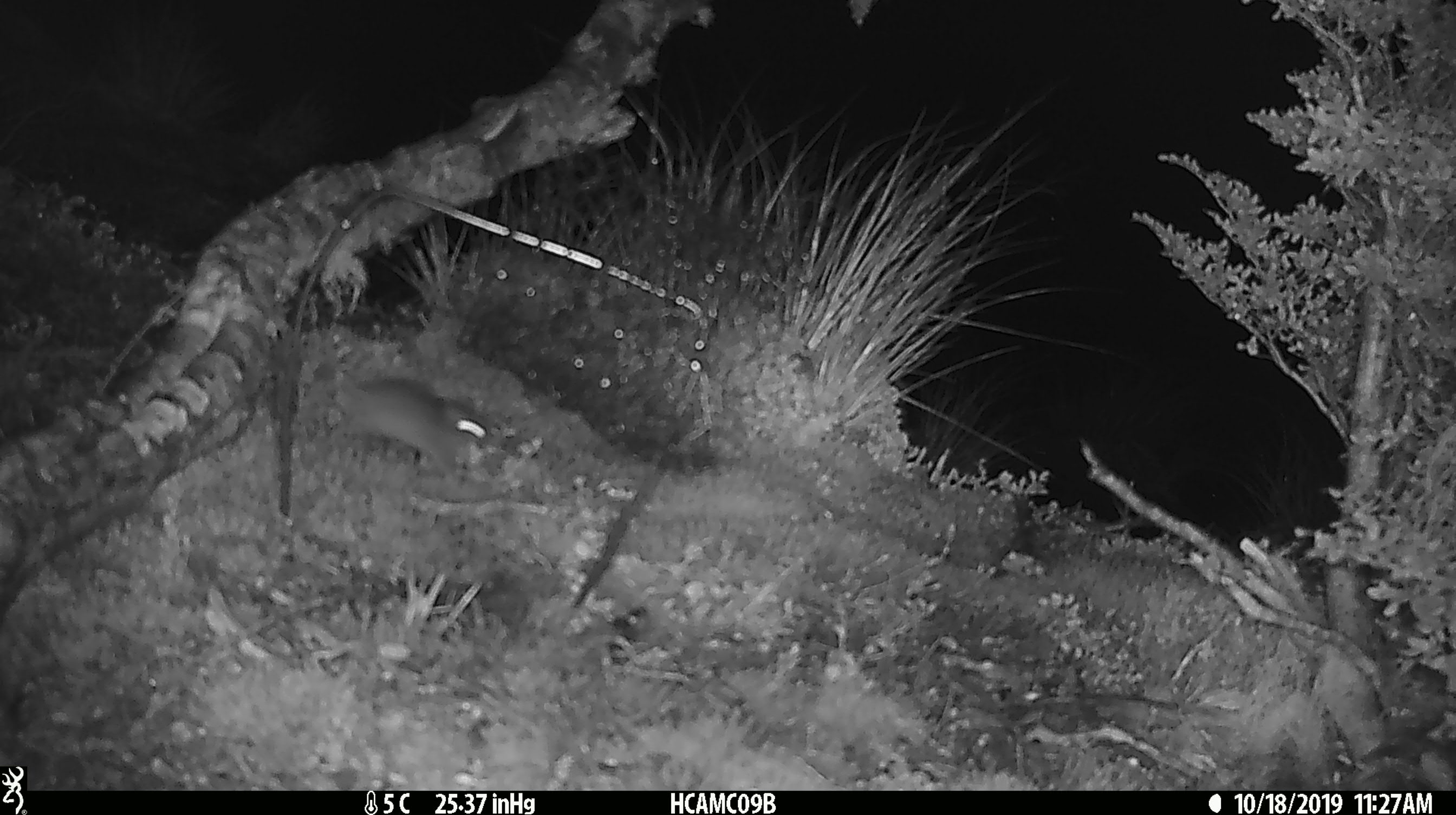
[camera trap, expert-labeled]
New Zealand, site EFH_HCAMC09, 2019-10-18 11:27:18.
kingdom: Animalia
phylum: Chordata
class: Mammalia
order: Rodentia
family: Muridae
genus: Mus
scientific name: Mus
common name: mouse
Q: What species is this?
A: Mouse (Mus).